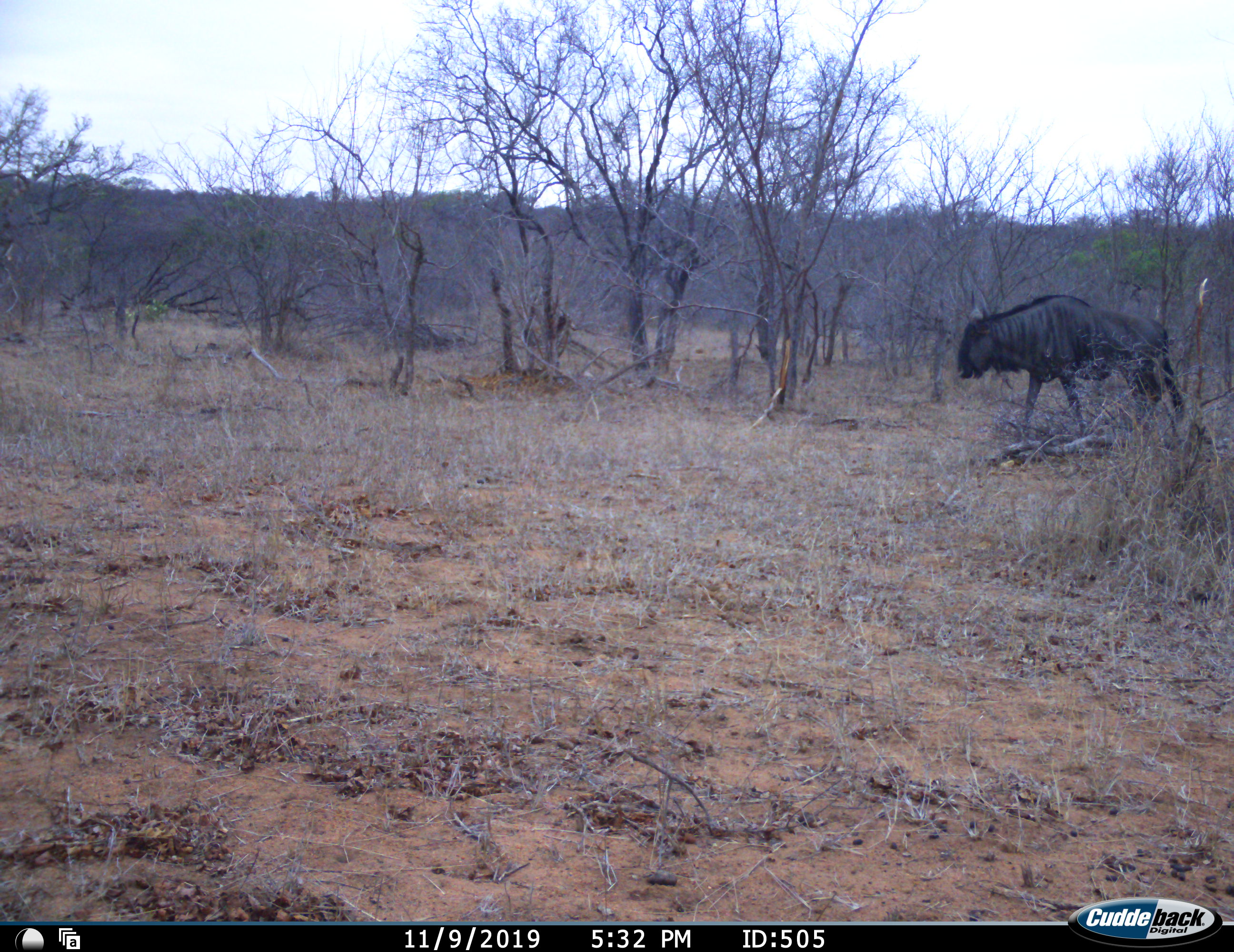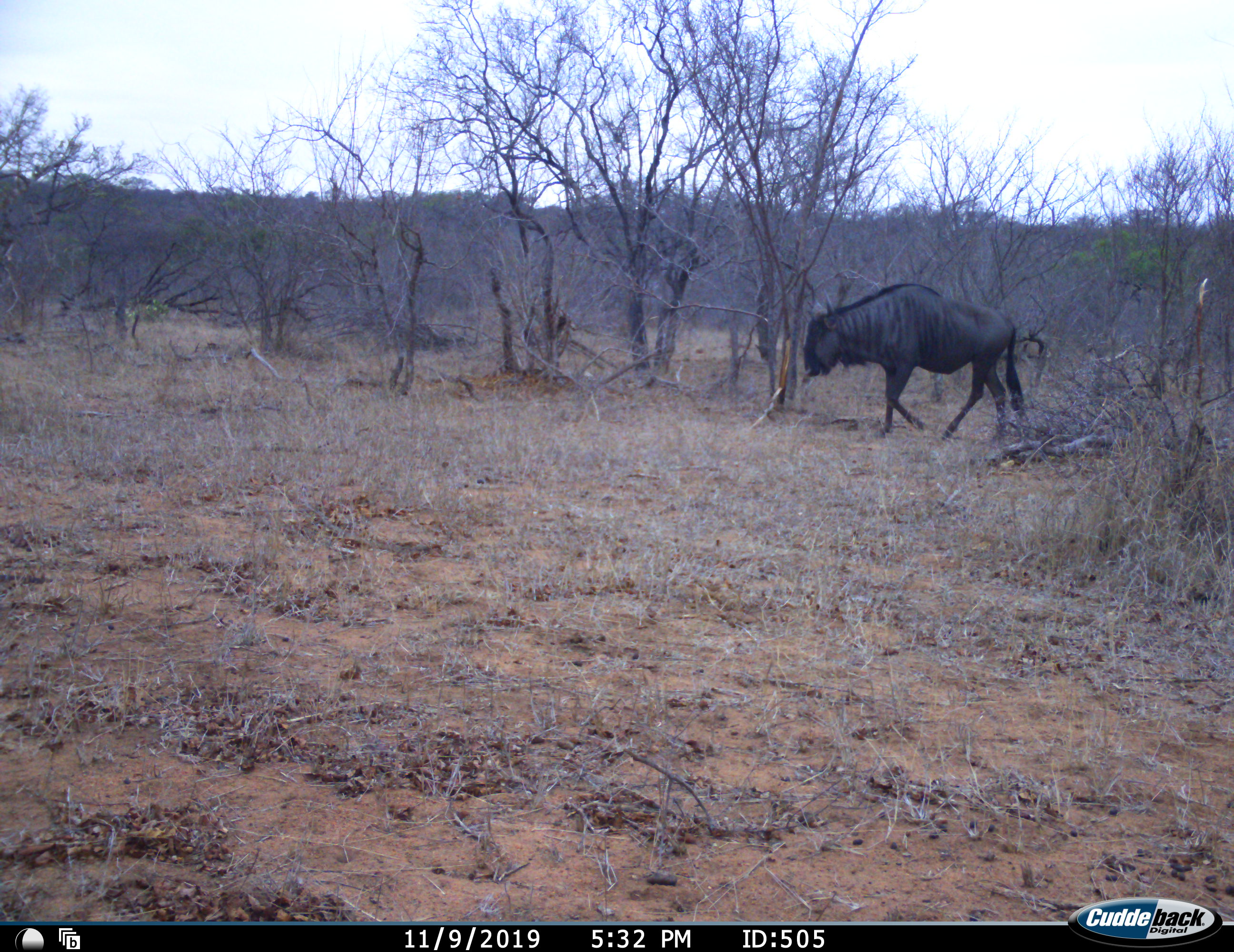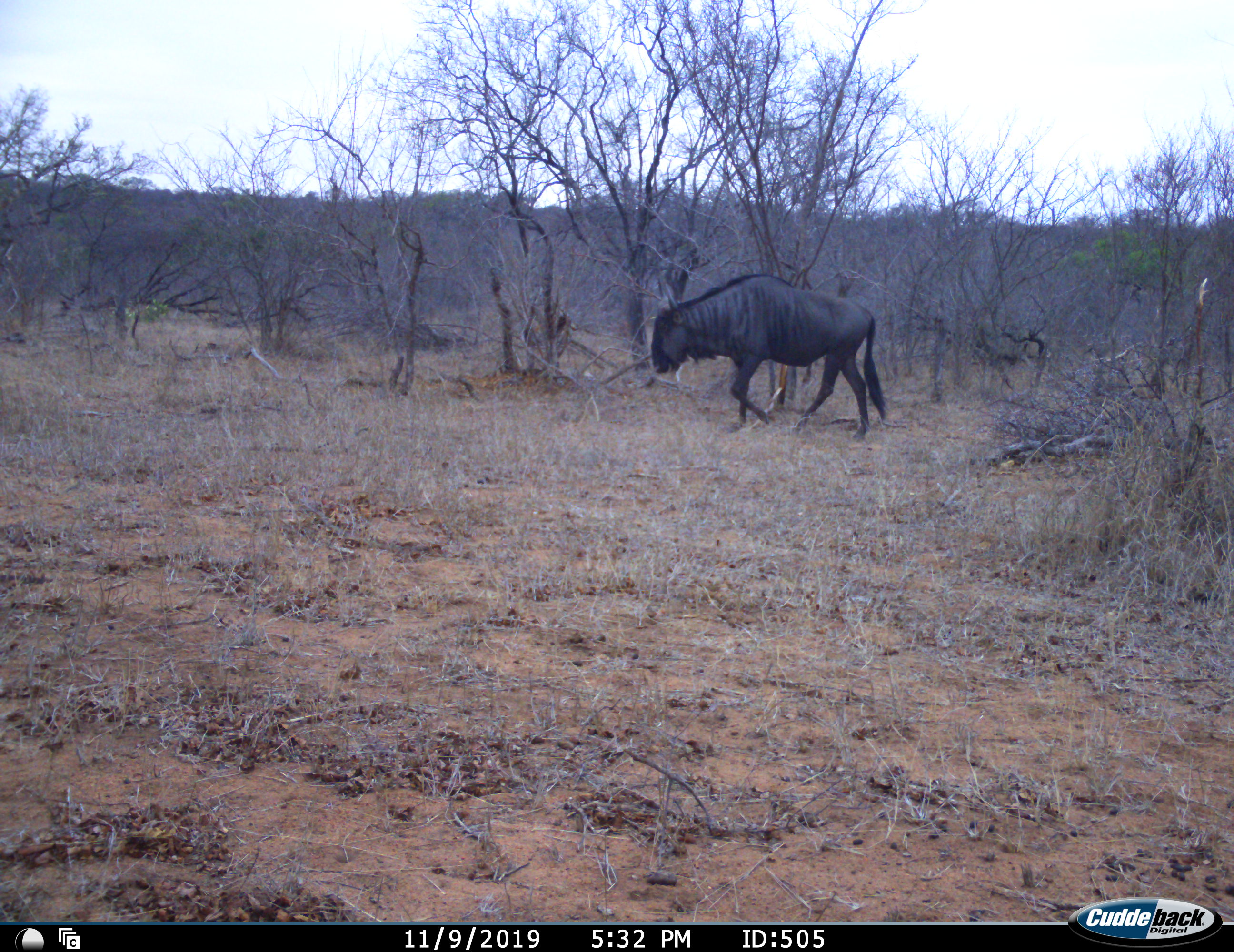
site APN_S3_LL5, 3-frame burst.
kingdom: Animalia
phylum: Chordata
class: Mammalia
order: Artiodactyla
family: Bovidae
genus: Connochaetes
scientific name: Connochaetes taurinus taurinus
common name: blue wildebeest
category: wildebeestblue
Wildebeestblue (blue wildebeest) (Connochaetes taurinus taurinus), count 1. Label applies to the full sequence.